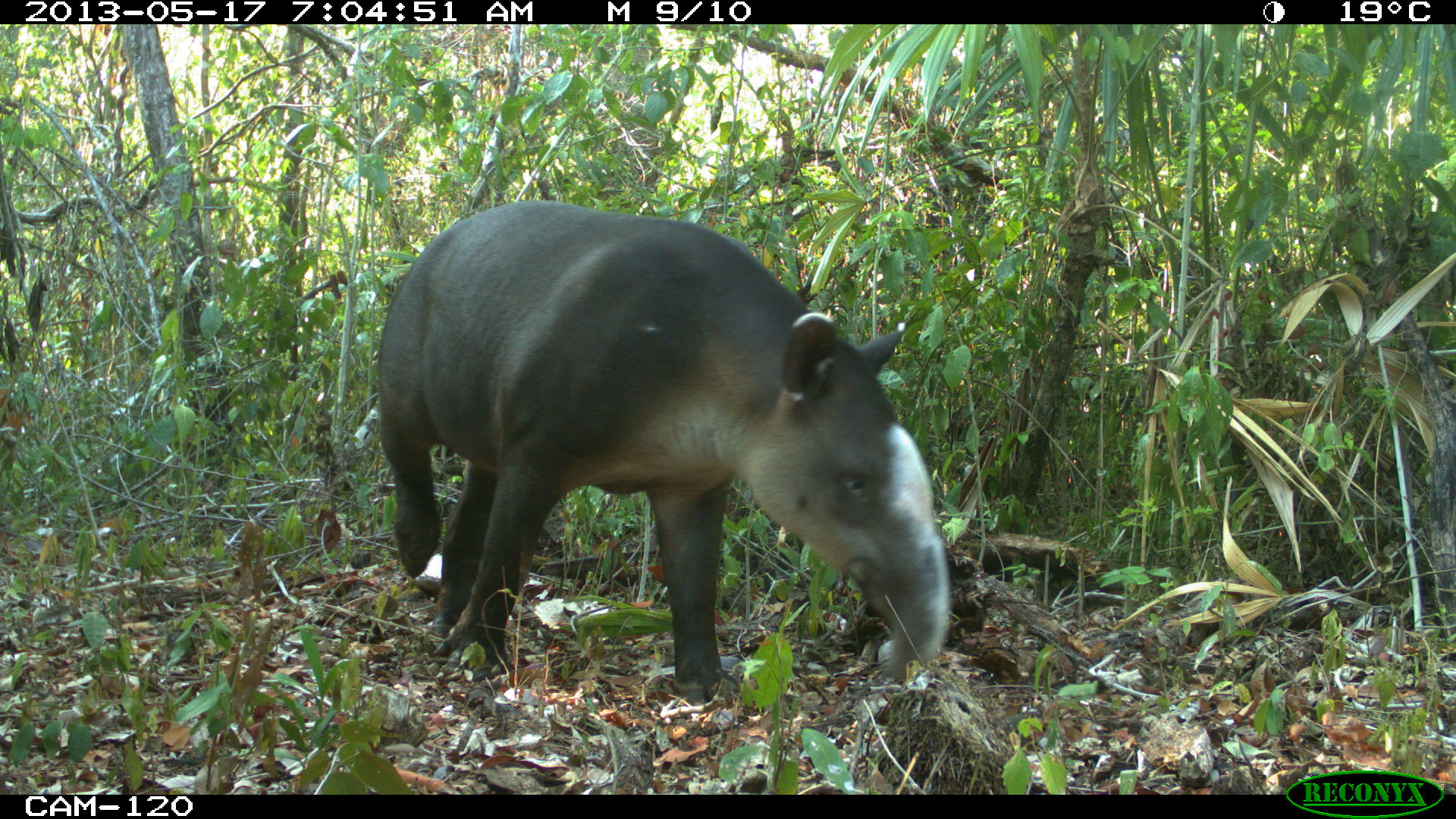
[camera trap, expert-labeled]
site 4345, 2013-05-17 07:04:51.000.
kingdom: Animalia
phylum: Chordata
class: Mammalia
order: Perissodactyla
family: Tapiridae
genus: Tapirus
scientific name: Tapirus bairdii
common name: baird's tapir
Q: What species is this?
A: Tapirus bairdii (baird's tapir).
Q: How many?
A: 1.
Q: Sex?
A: Female.